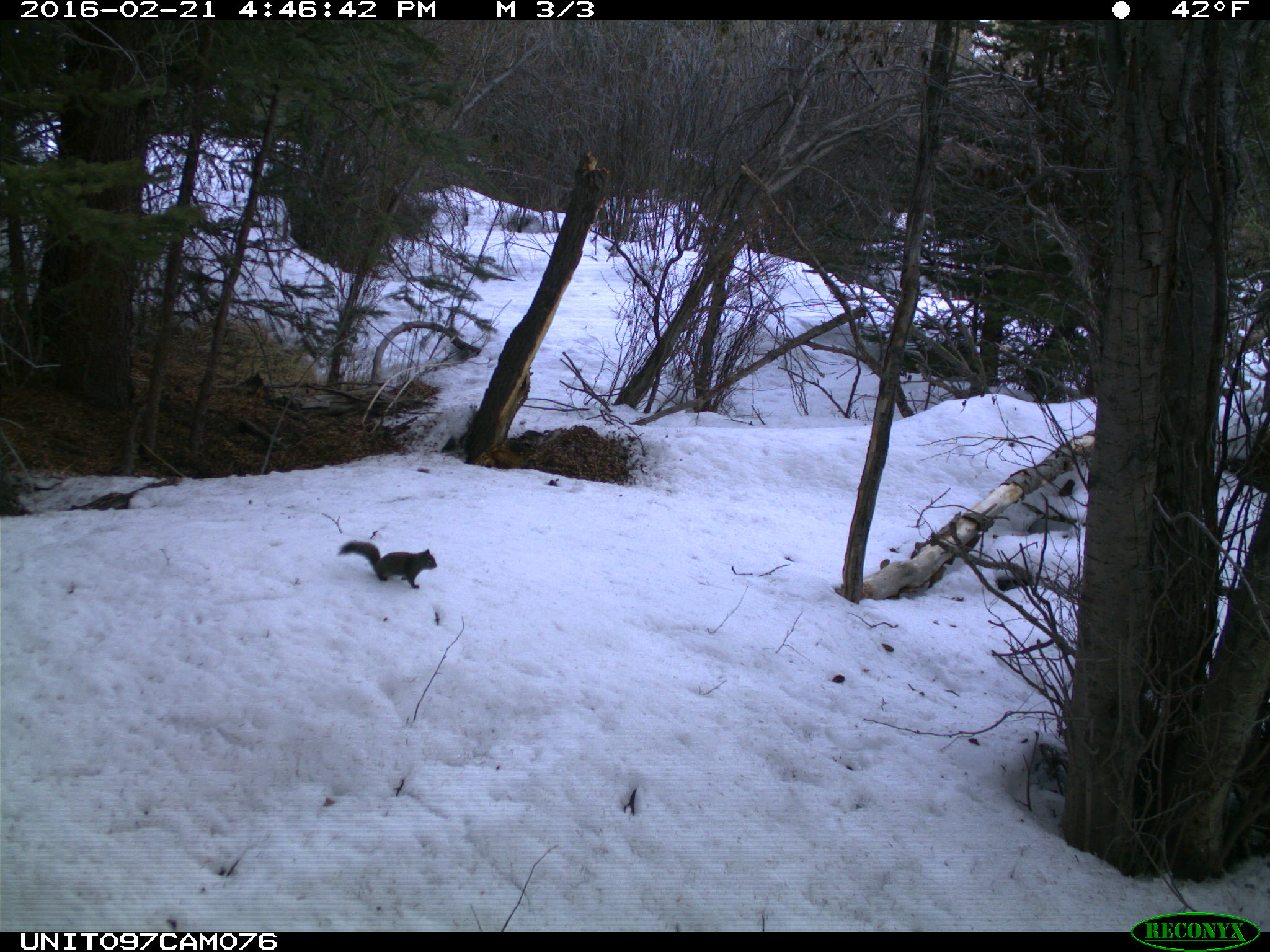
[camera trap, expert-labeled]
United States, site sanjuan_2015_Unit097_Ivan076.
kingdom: Animalia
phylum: Chordata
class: Mammalia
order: Rodentia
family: Sciuridae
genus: Tamiasciurus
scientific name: Tamiasciurus hudsonicus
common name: american red squirrel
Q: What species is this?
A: Tamiasciurus hudsonicus (american red squirrel).